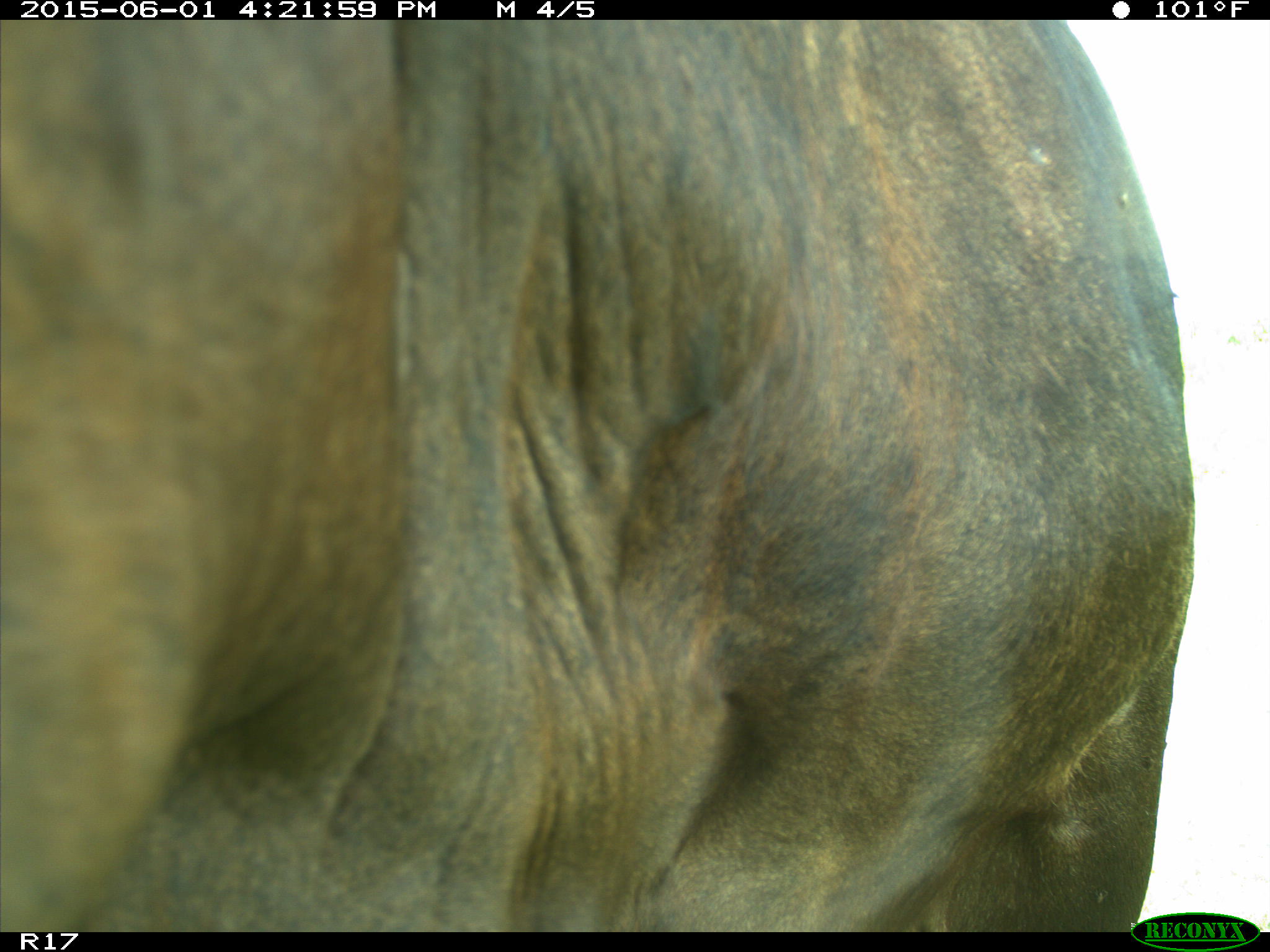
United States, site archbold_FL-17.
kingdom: Animalia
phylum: Chordata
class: Mammalia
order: Artiodactyla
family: Bovidae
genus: Bos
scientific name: Bos taurus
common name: domestic cow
Bos taurus (domestic cow).